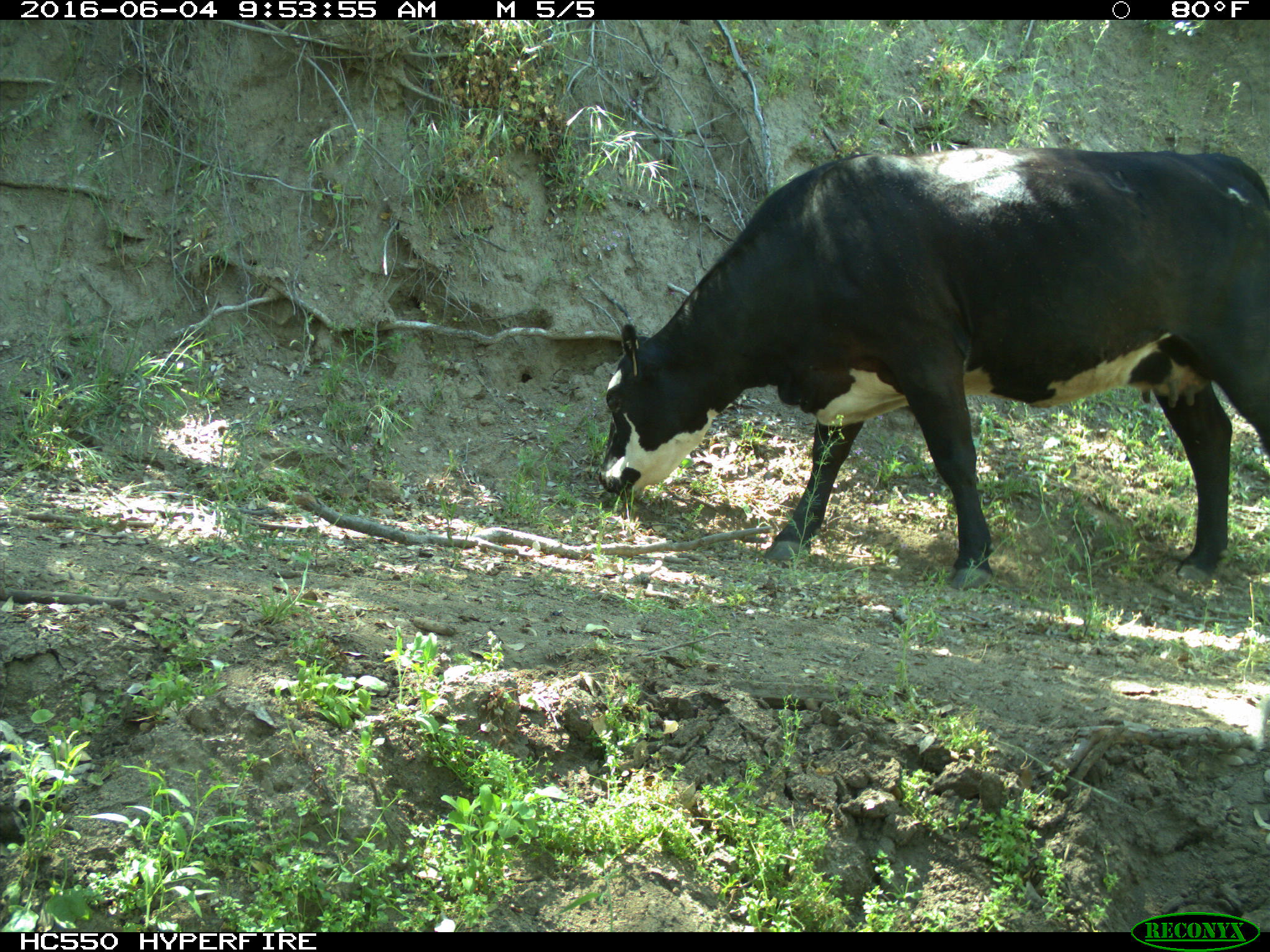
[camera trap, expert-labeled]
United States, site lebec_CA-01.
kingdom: Animalia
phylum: Chordata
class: Mammalia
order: Artiodactyla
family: Bovidae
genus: Bos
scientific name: Bos taurus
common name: domestic cow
Bos taurus (domestic cow).